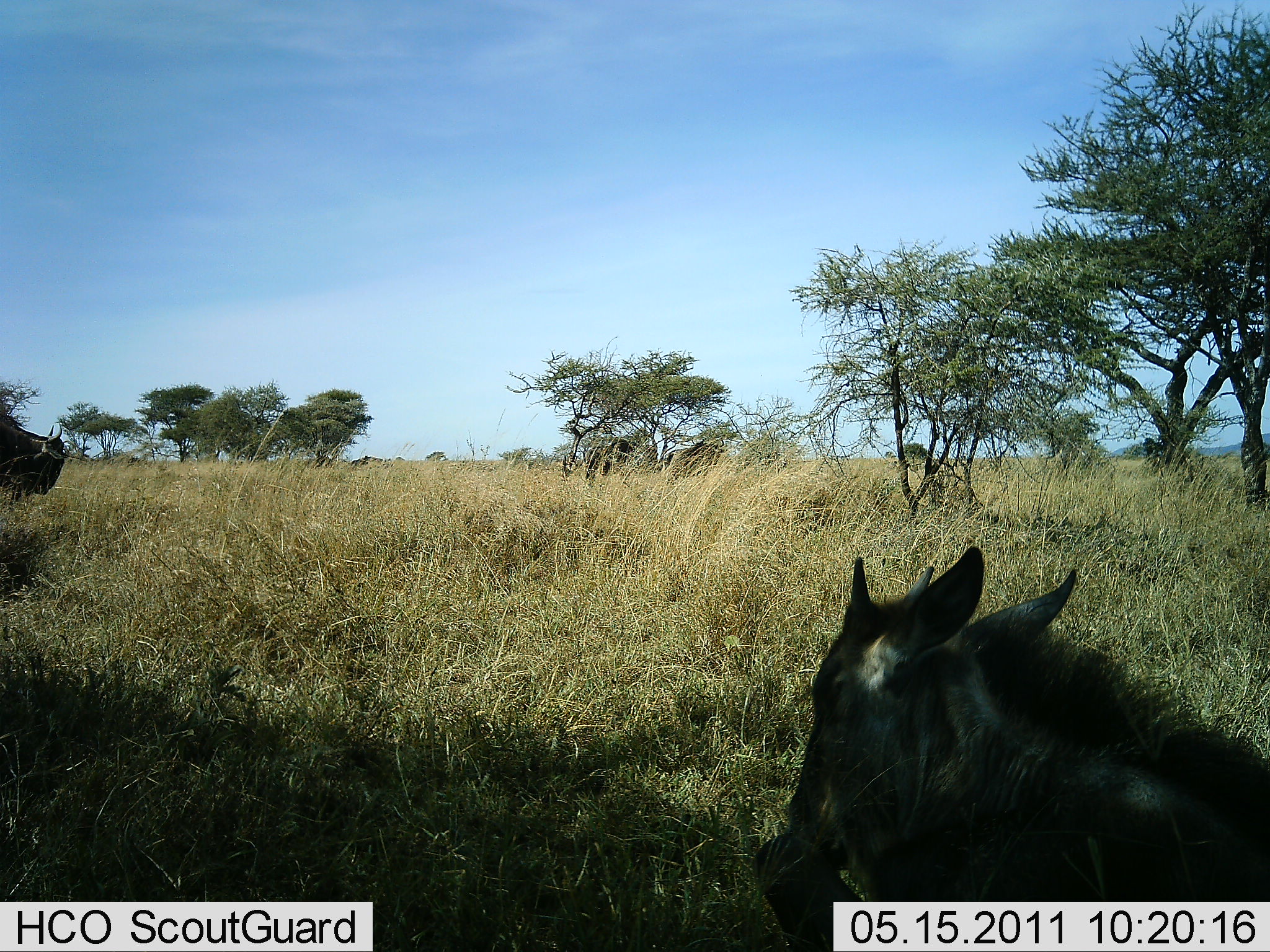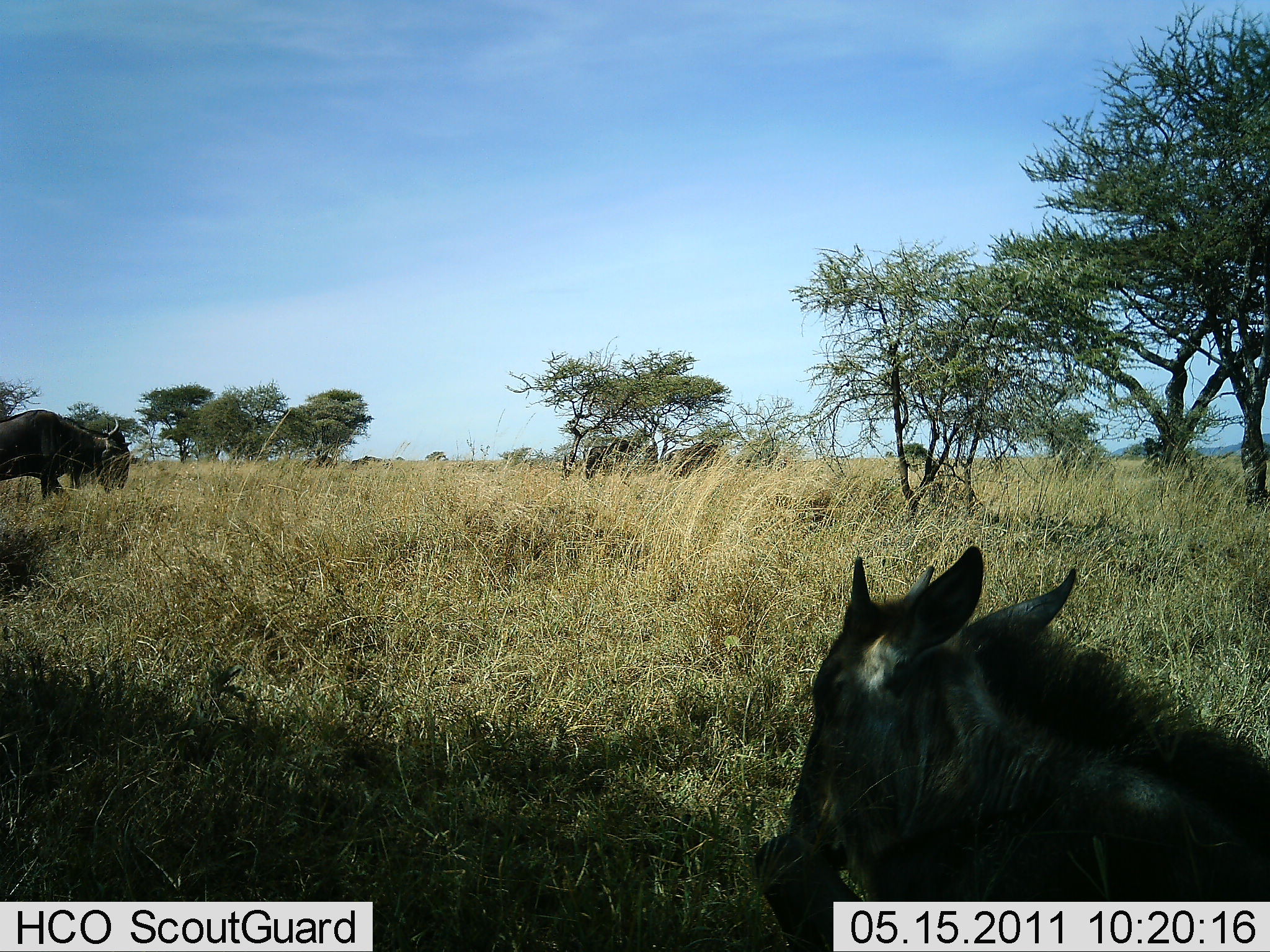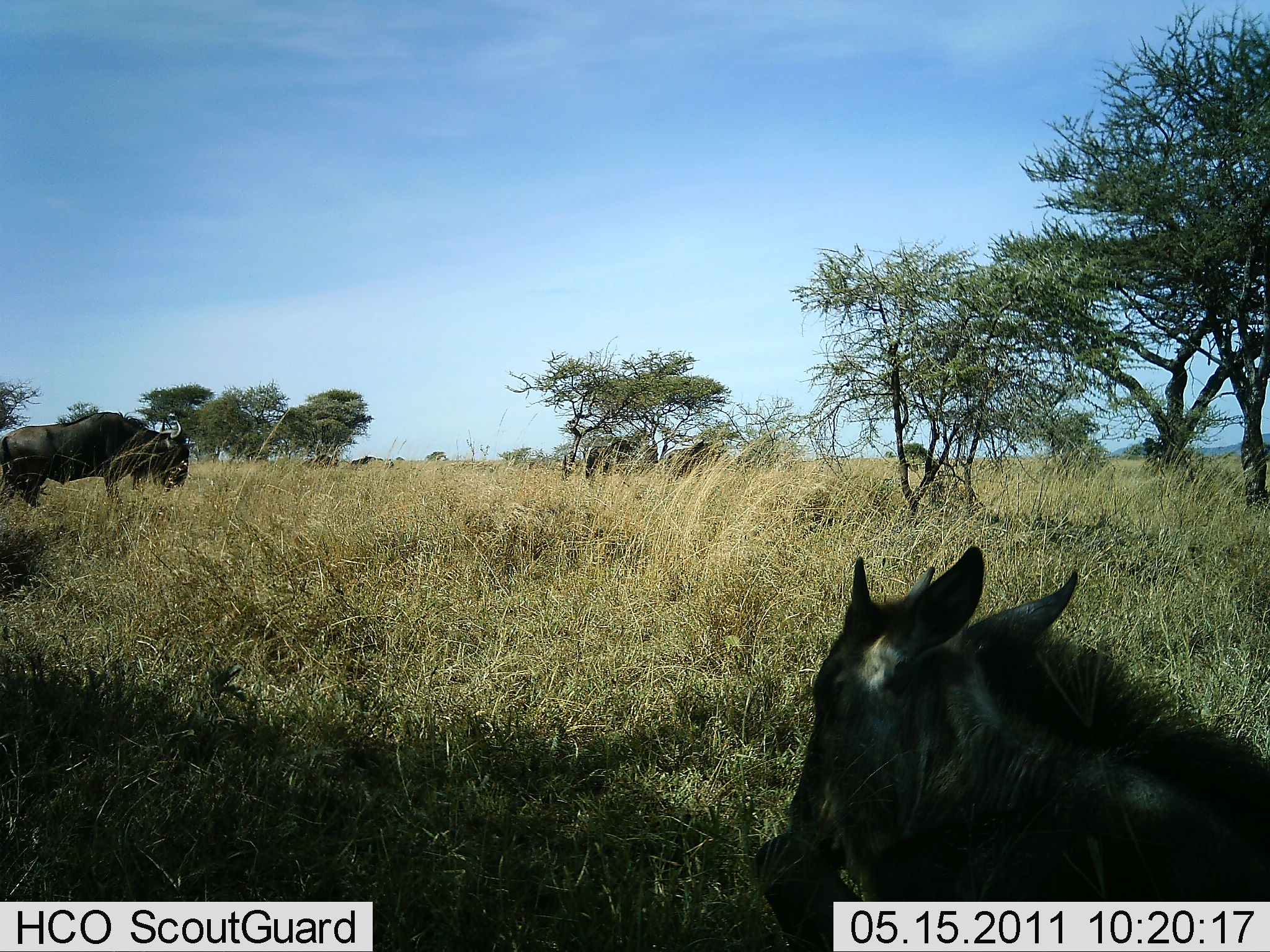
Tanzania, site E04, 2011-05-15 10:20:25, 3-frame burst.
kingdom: Animalia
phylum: Chordata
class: Mammalia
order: Artiodactyla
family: Bovidae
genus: Connochaetes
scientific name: Connochaetes taurinus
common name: blue wildebeest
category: wildebeest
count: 2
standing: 23%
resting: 69%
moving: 77%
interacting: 0%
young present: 15%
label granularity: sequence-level